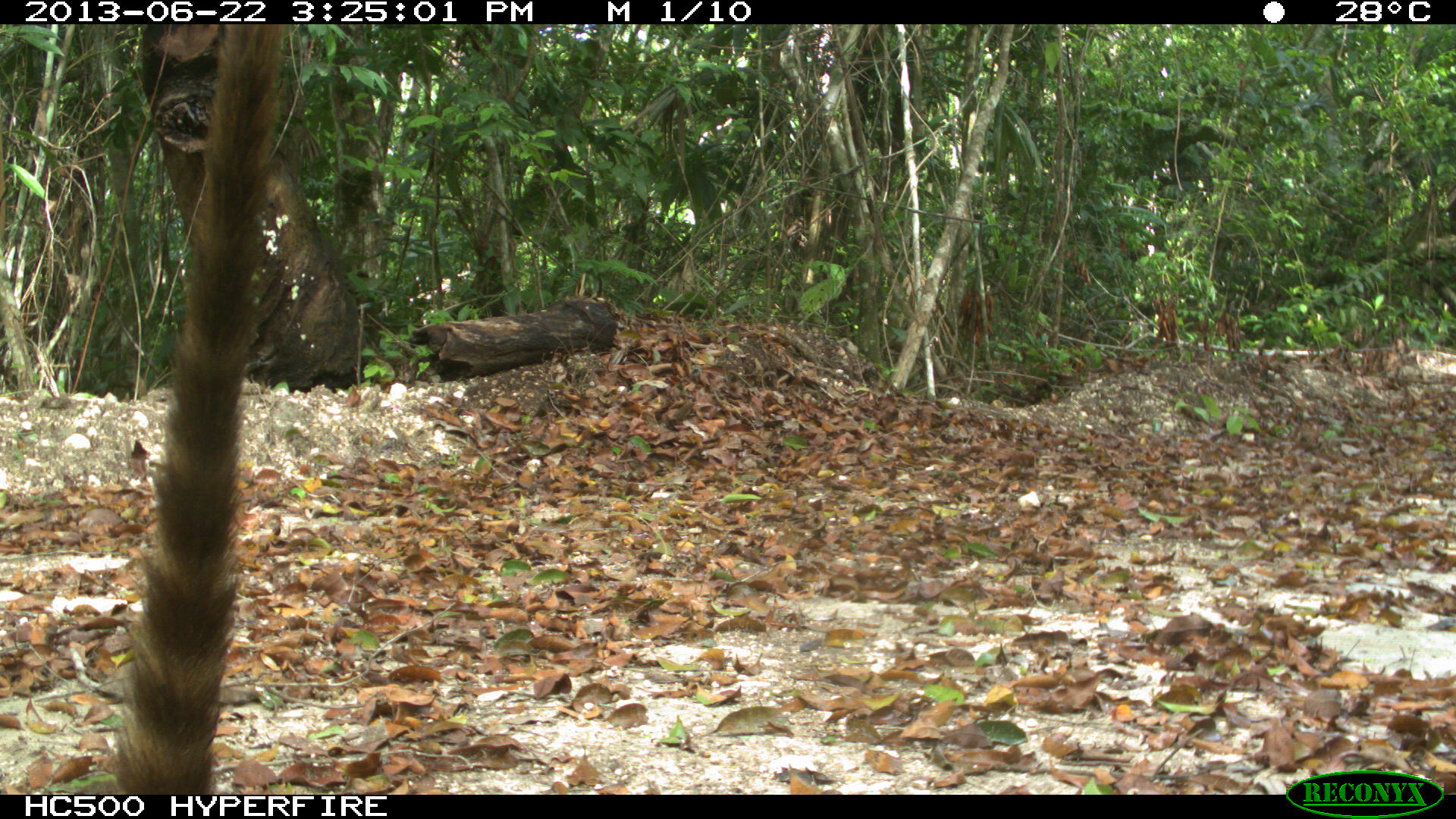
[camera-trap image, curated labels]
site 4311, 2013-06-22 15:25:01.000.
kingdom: Animalia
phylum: Chordata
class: Mammalia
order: Carnivora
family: Procyonidae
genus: Nasua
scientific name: Nasua narica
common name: white-nosed coati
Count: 1.